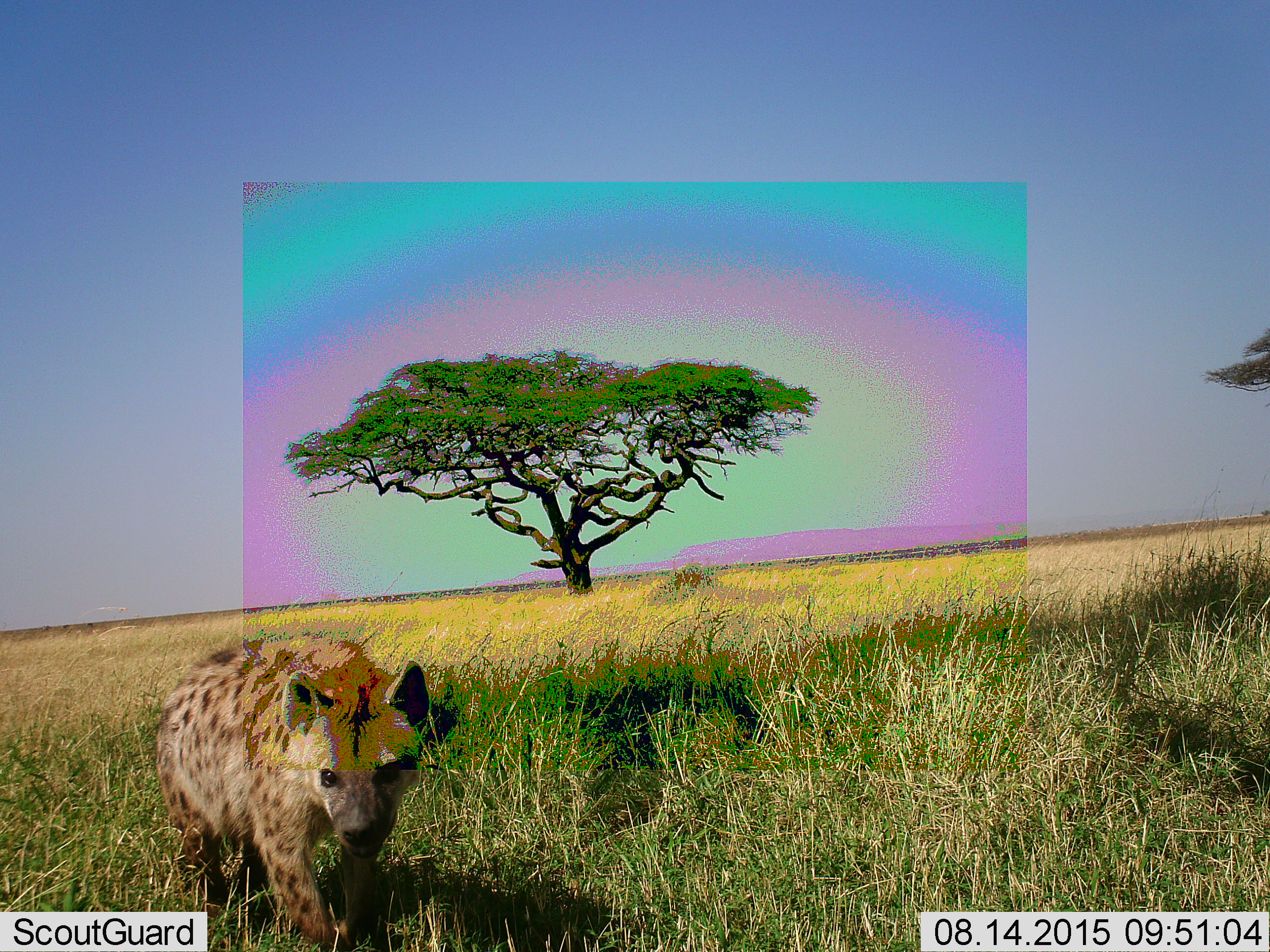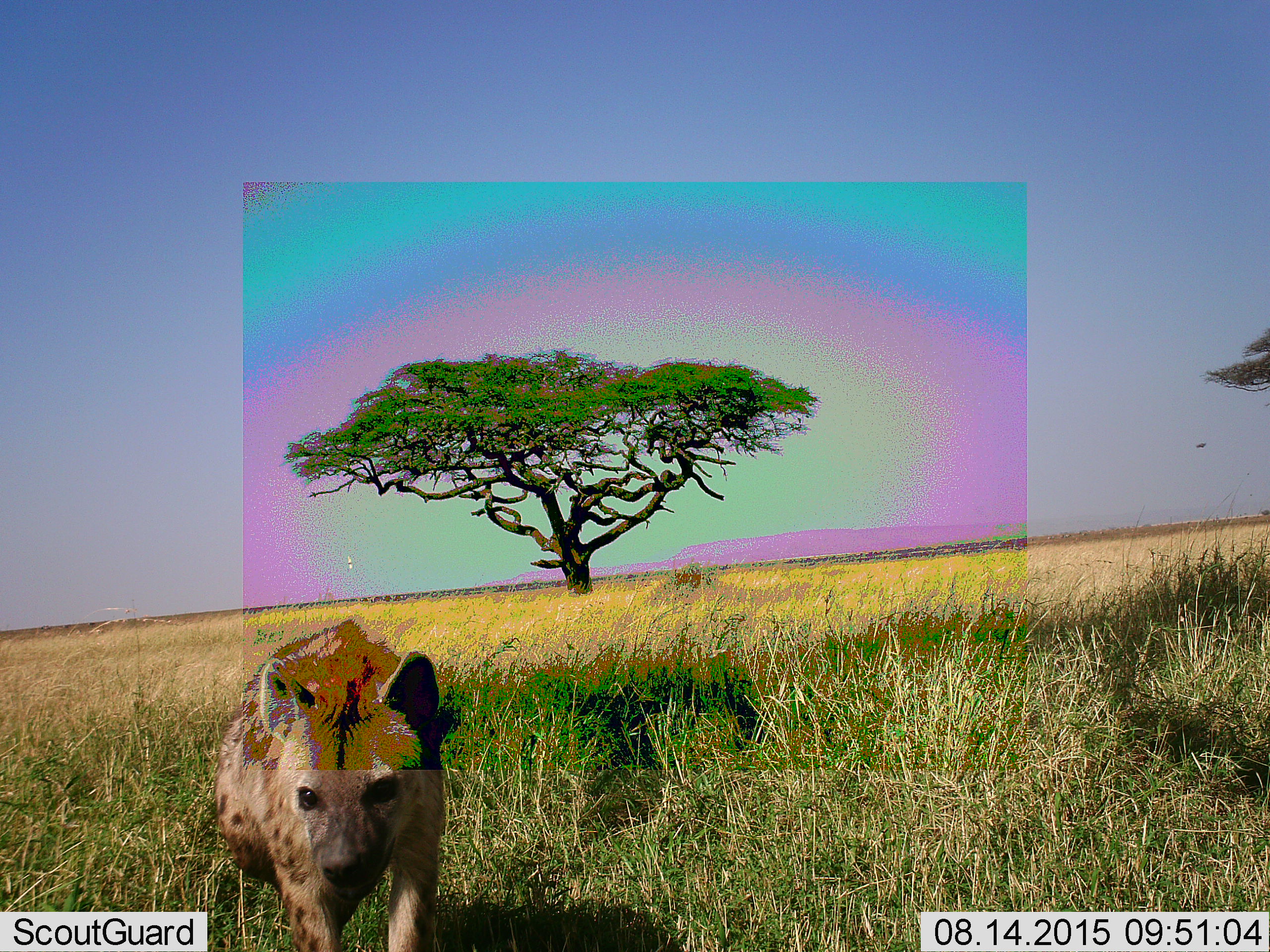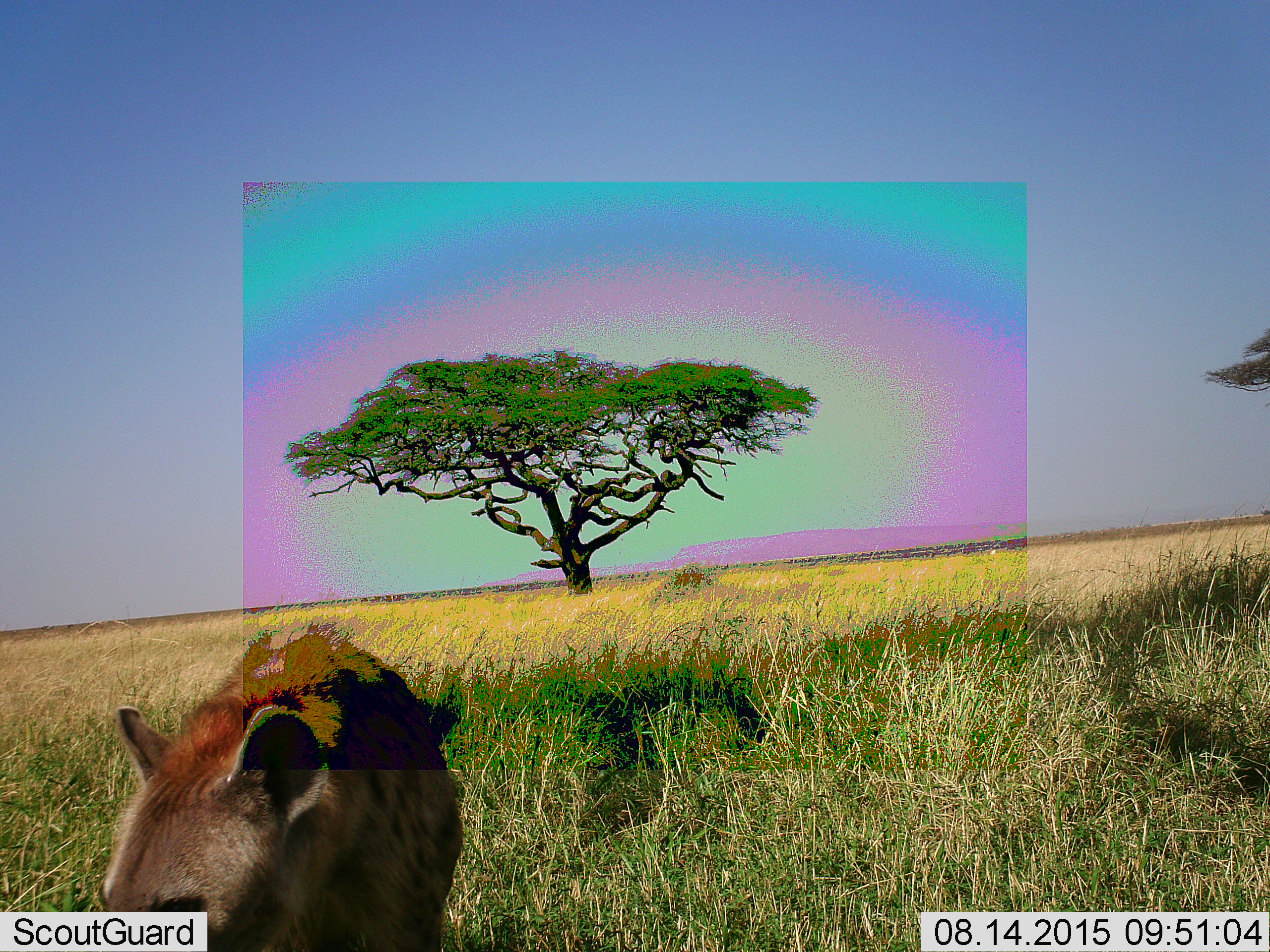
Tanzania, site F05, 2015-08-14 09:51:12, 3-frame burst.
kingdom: Animalia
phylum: Chordata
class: Mammalia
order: Carnivora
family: Hyaenidae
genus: Crocuta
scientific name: Crocuta crocuta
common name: spotted hyena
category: hyenaspotted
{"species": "hyenaspotted (spotted hyena) (Crocuta crocuta)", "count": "1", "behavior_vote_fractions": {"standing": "11%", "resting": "0%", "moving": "95%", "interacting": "5%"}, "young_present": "0%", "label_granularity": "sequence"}